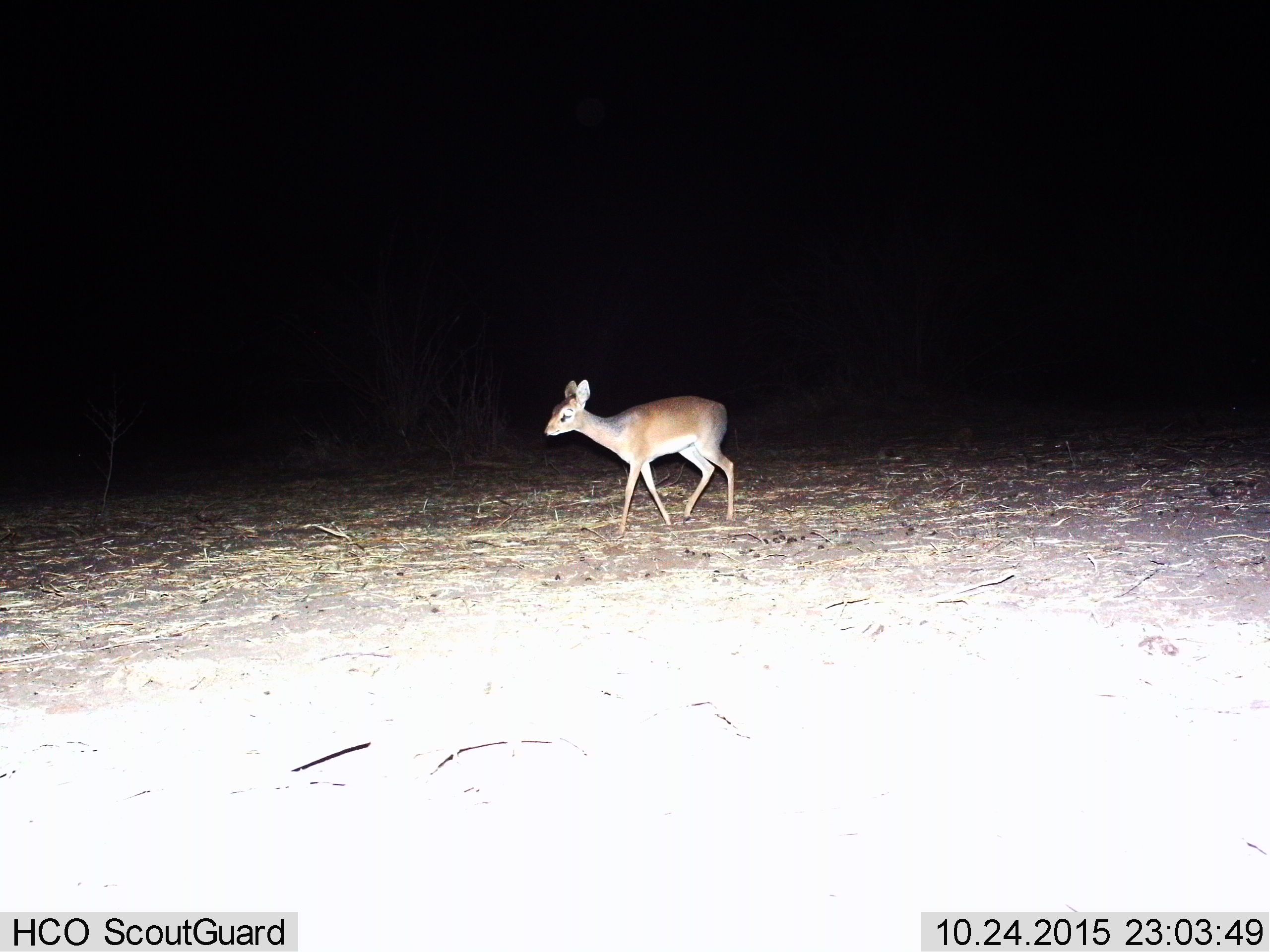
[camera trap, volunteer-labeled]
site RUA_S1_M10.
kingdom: Animalia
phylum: Chordata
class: Mammalia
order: Artiodactyla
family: Bovidae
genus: Madoqua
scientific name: Madoqua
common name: dik-dik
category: dikdik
Dikdik (dik-dik) (Madoqua), count 1. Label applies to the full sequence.